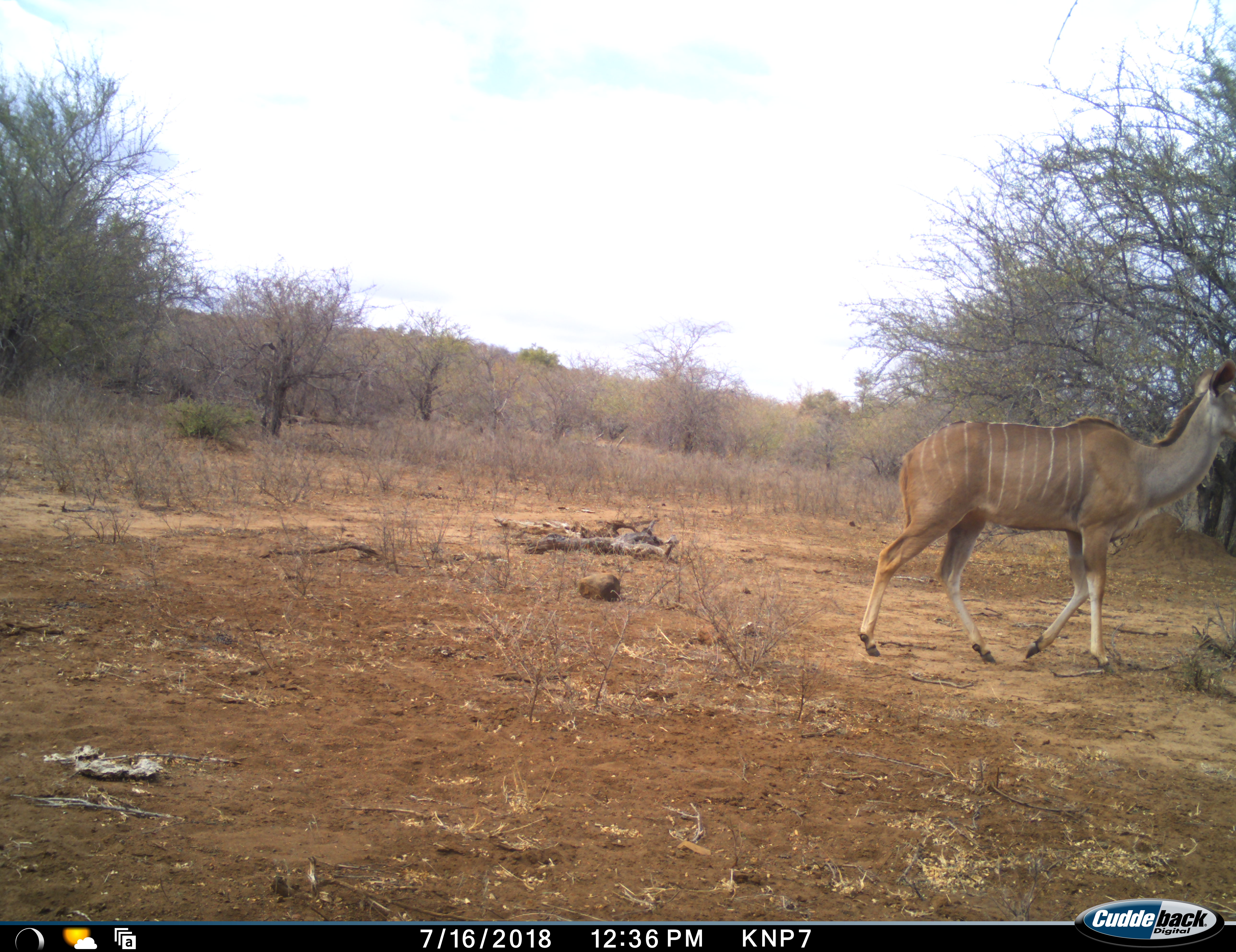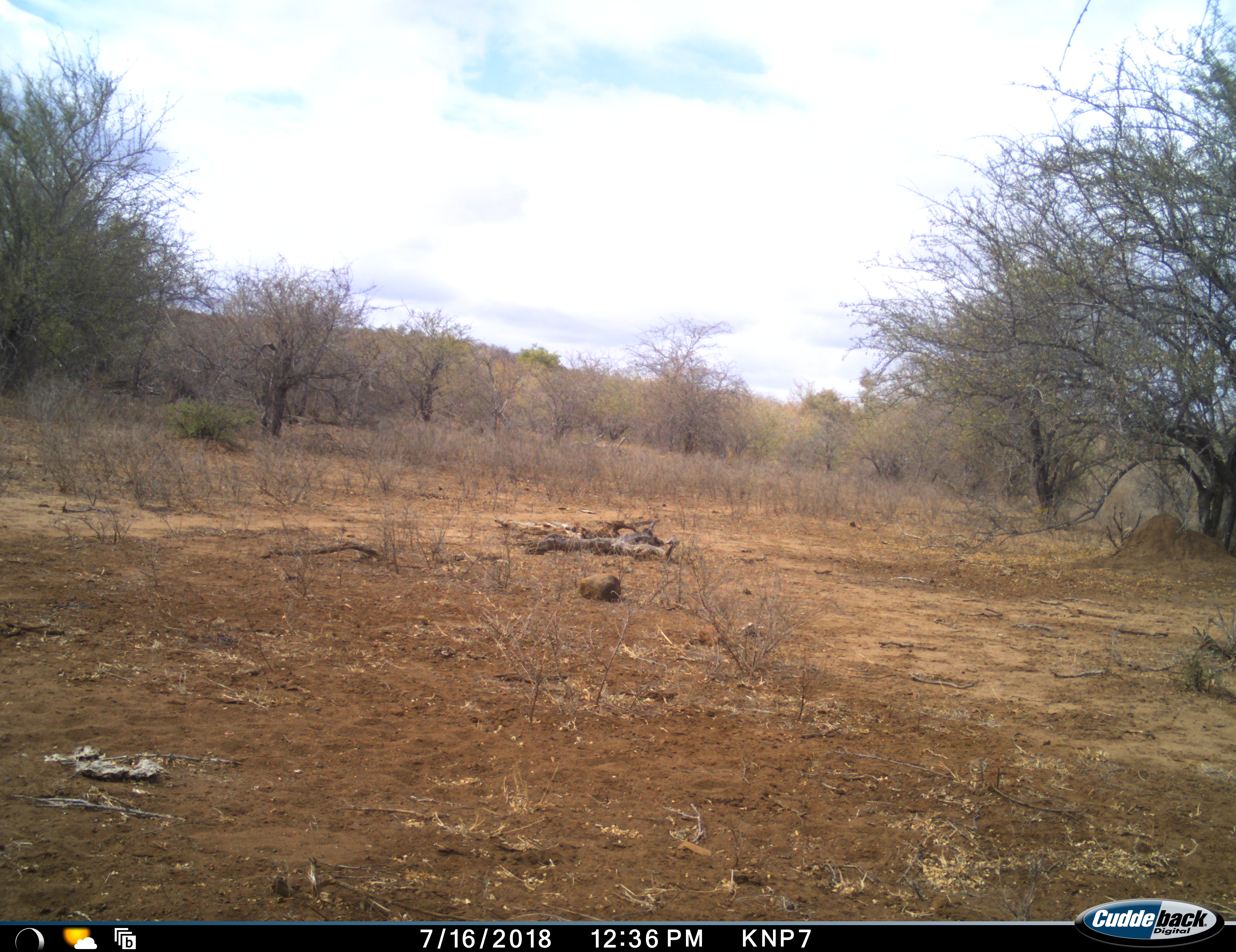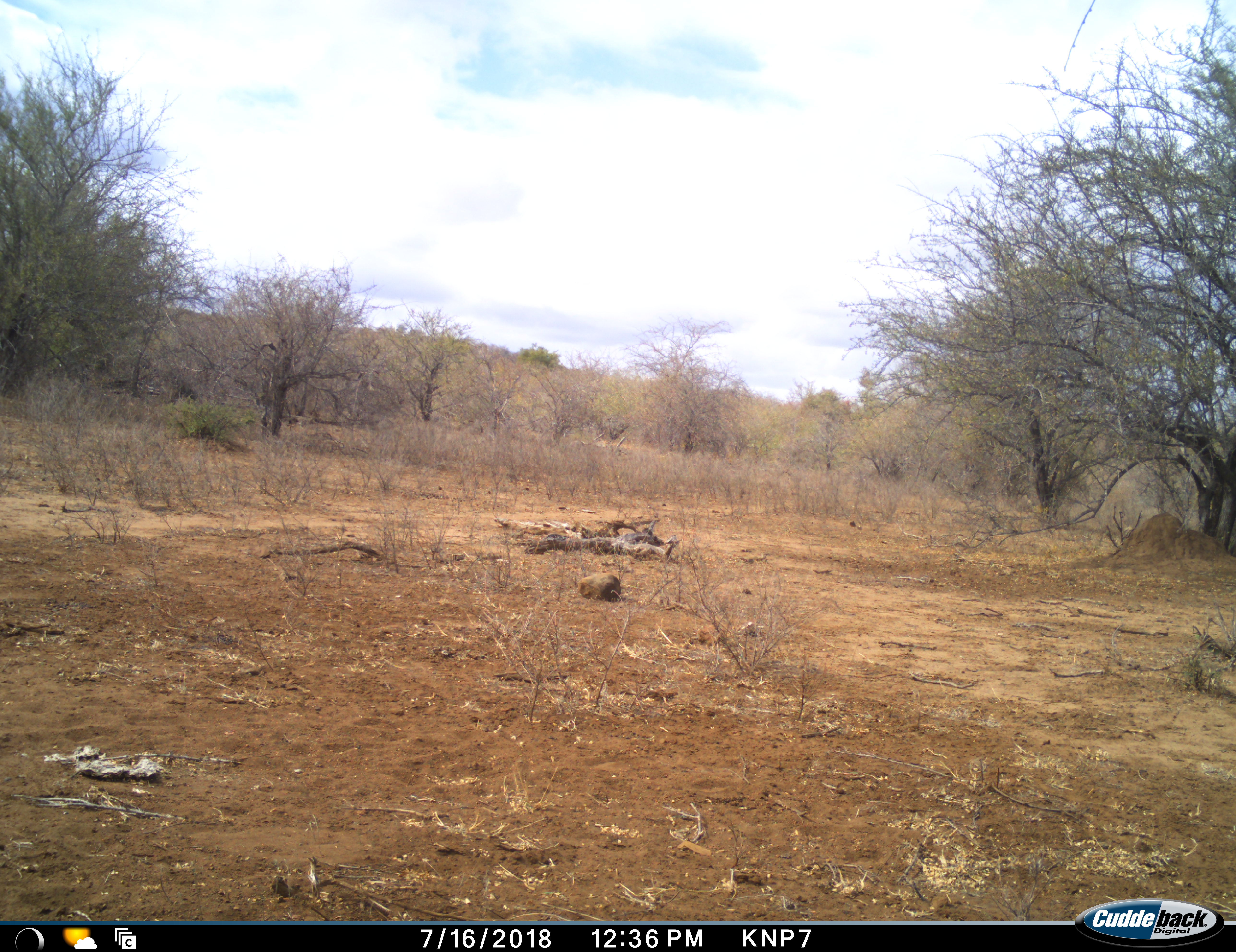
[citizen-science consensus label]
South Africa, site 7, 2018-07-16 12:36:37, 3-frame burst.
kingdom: Animalia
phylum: Chordata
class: Mammalia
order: Artiodactyla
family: Bovidae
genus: Tragelaphus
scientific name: Tragelaphus strepsiceros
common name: greater kudu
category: kudu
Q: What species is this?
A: Kudu (greater kudu) (Tragelaphus strepsiceros).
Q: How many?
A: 1.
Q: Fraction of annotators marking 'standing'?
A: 0%.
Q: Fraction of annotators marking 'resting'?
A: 0%.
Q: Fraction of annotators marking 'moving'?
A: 100%.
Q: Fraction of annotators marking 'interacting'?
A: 0%.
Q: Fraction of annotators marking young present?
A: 0%.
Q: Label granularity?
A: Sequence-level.